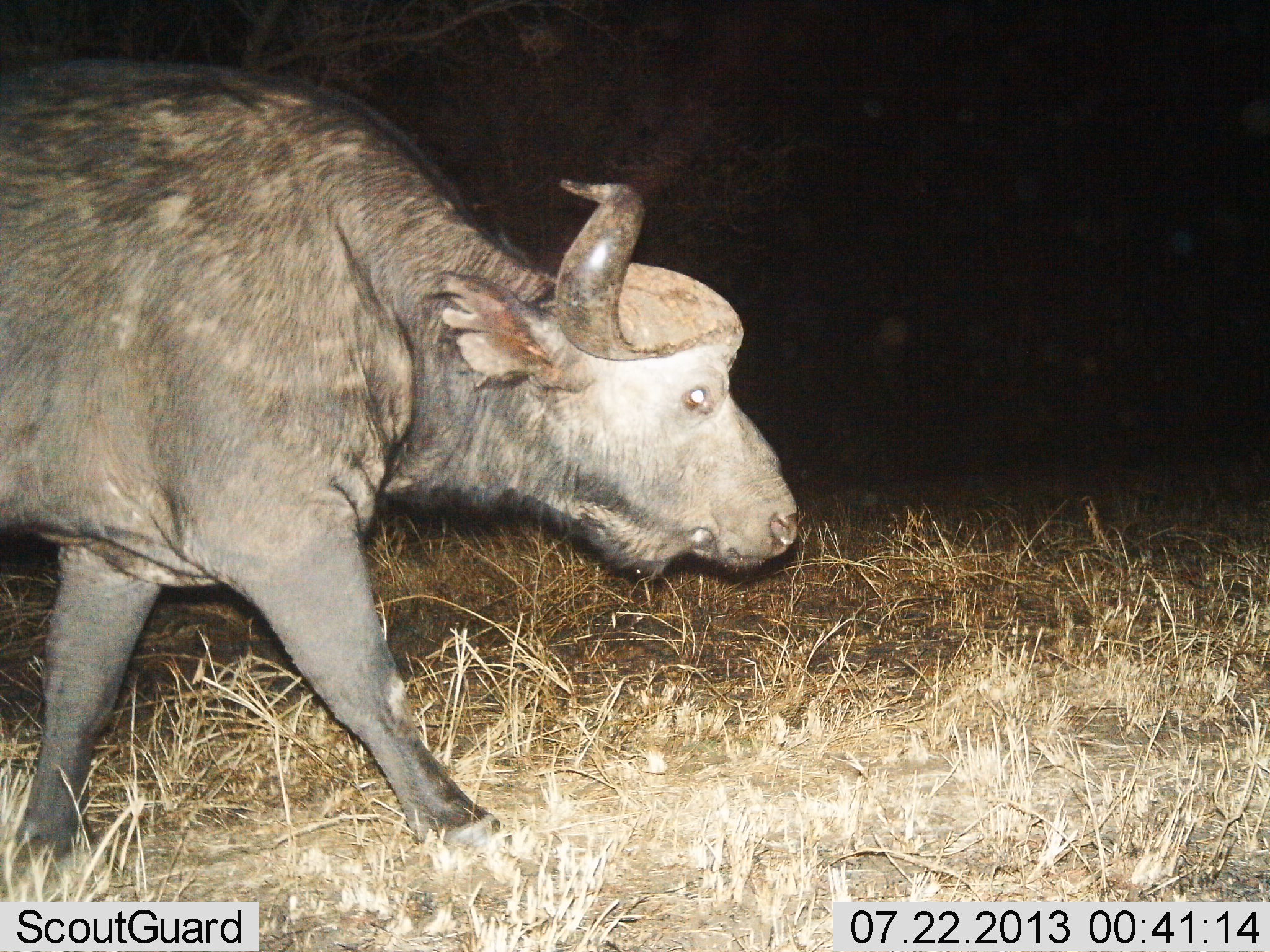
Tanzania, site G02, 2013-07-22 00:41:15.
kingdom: Animalia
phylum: Chordata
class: Mammalia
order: Artiodactyla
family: Bovidae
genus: Syncerus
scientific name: Syncerus caffer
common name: cape buffalo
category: buffalo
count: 1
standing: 0%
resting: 0%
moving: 100%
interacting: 0%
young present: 0%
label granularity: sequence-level